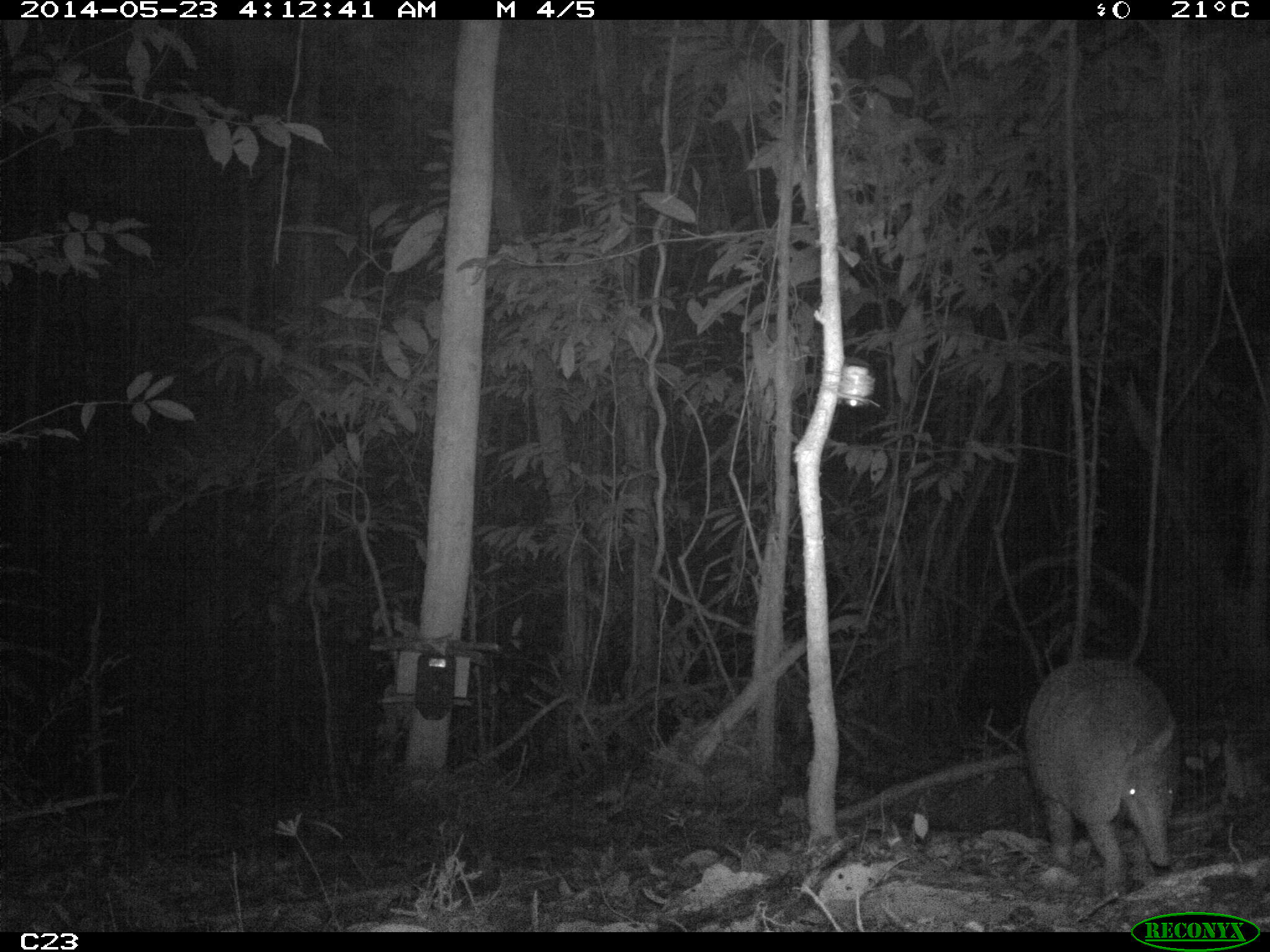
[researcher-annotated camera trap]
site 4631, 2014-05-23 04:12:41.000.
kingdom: Animalia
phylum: Chordata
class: Mammalia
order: Cingulata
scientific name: Cingulata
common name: armadillo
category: unknown armadillo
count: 1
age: adult